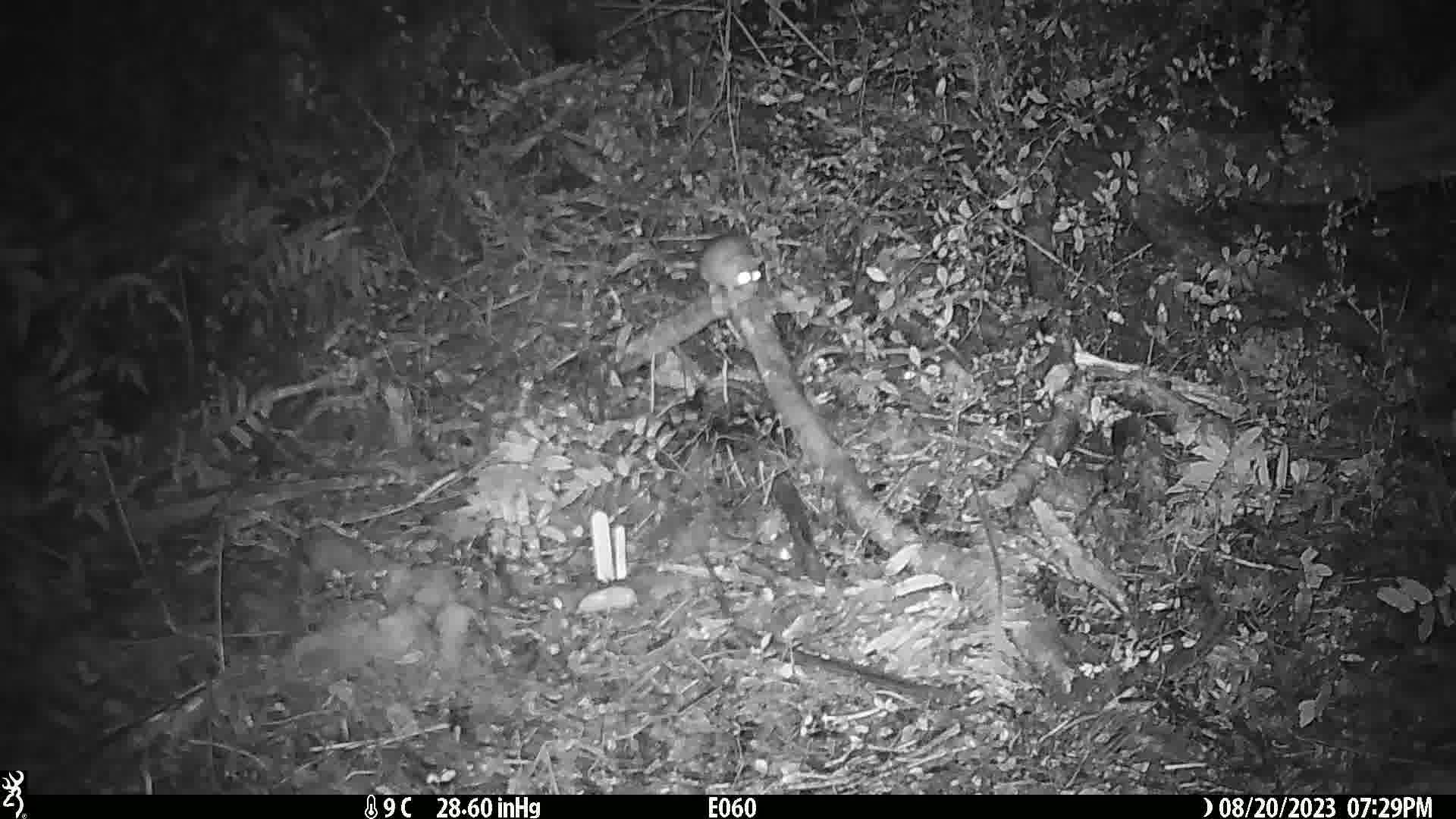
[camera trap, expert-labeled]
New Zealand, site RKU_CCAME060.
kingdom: Animalia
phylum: Chordata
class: Mammalia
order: Rodentia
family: Muridae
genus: Rattus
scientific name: Rattus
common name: rat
Rat (Rattus).